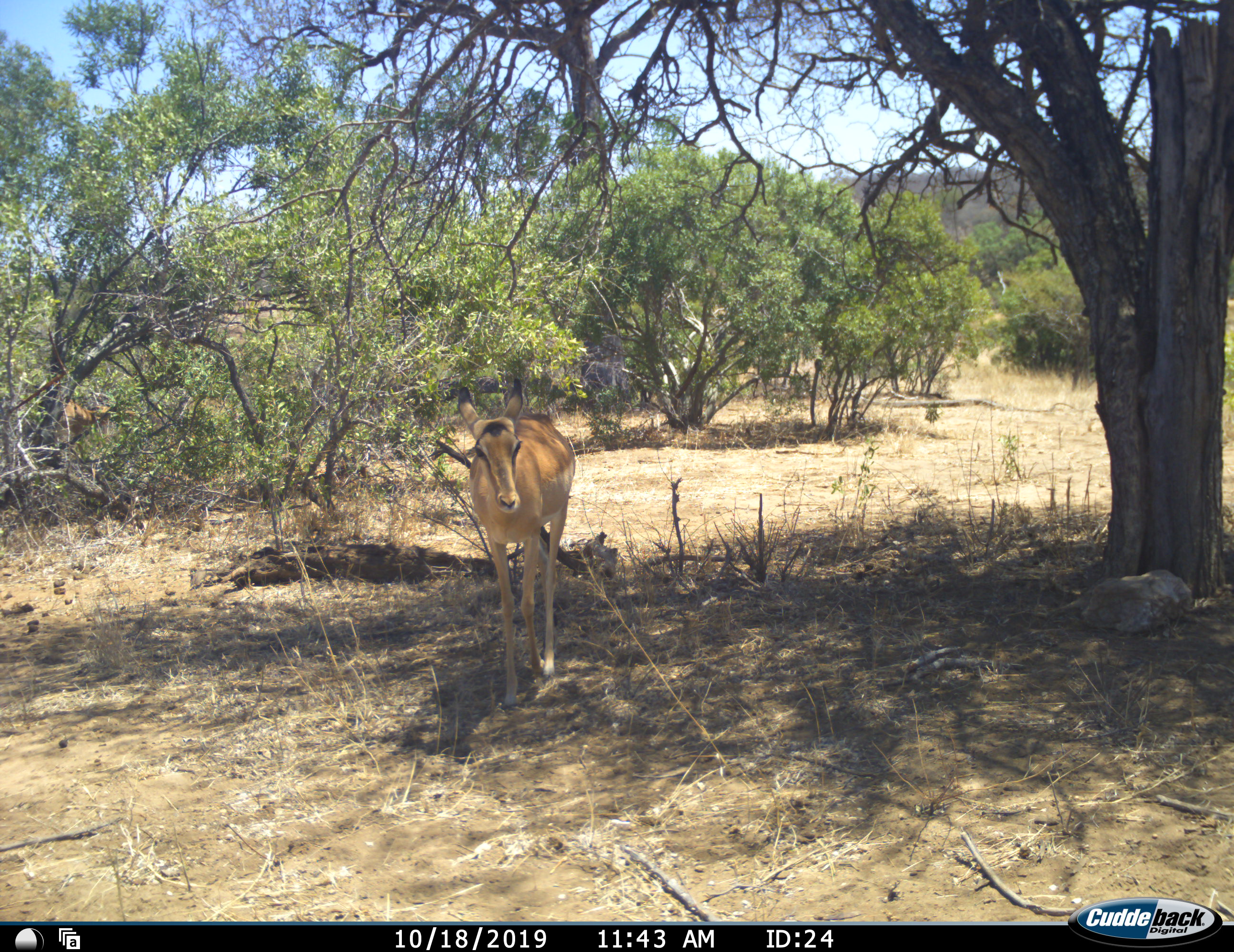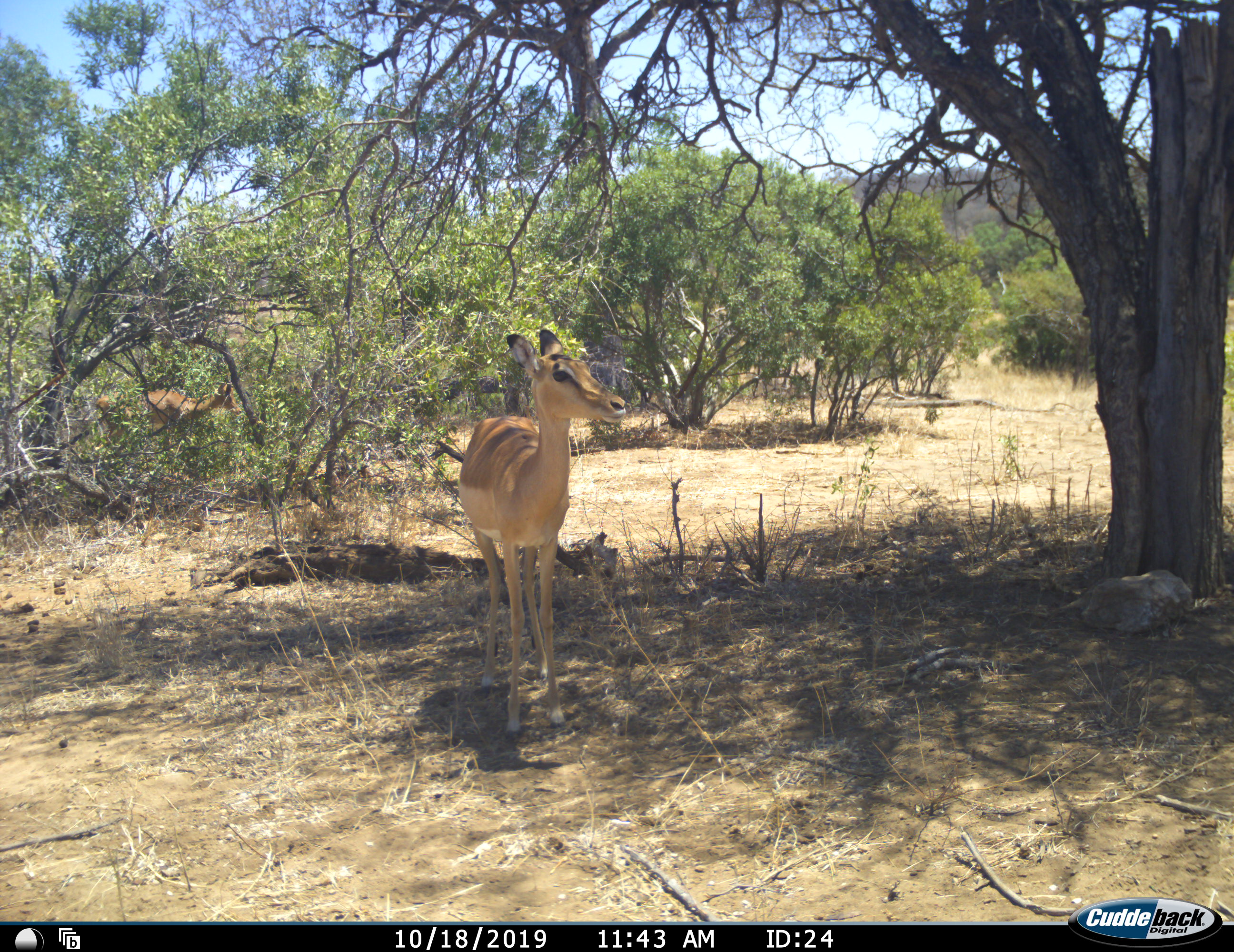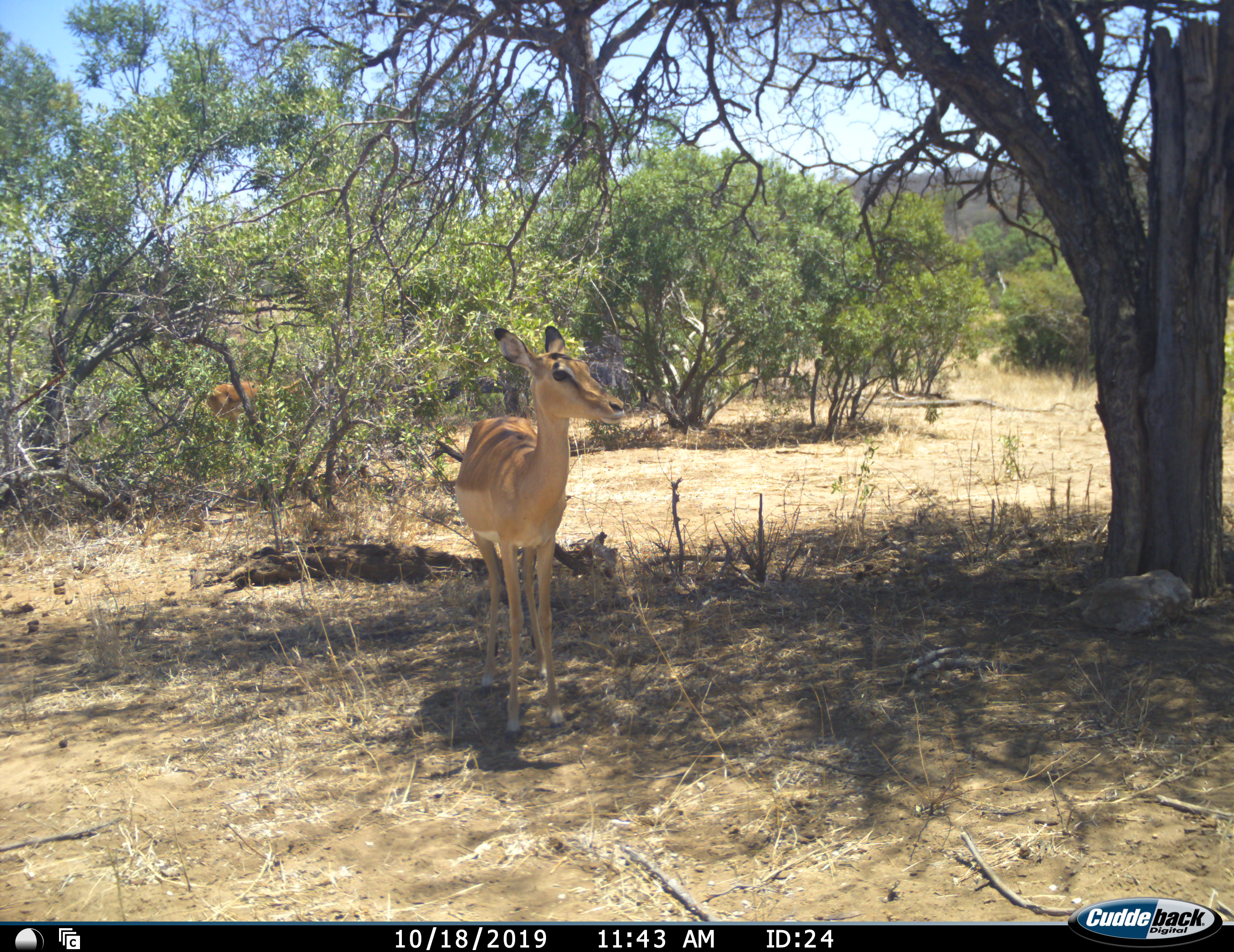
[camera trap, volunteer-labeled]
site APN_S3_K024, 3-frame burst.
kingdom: Animalia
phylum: Chordata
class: Mammalia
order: Artiodactyla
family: Bovidae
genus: Aepyceros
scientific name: Aepyceros melampus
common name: impala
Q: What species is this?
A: Impala (Aepyceros melampus).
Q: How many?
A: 2.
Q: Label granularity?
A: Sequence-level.